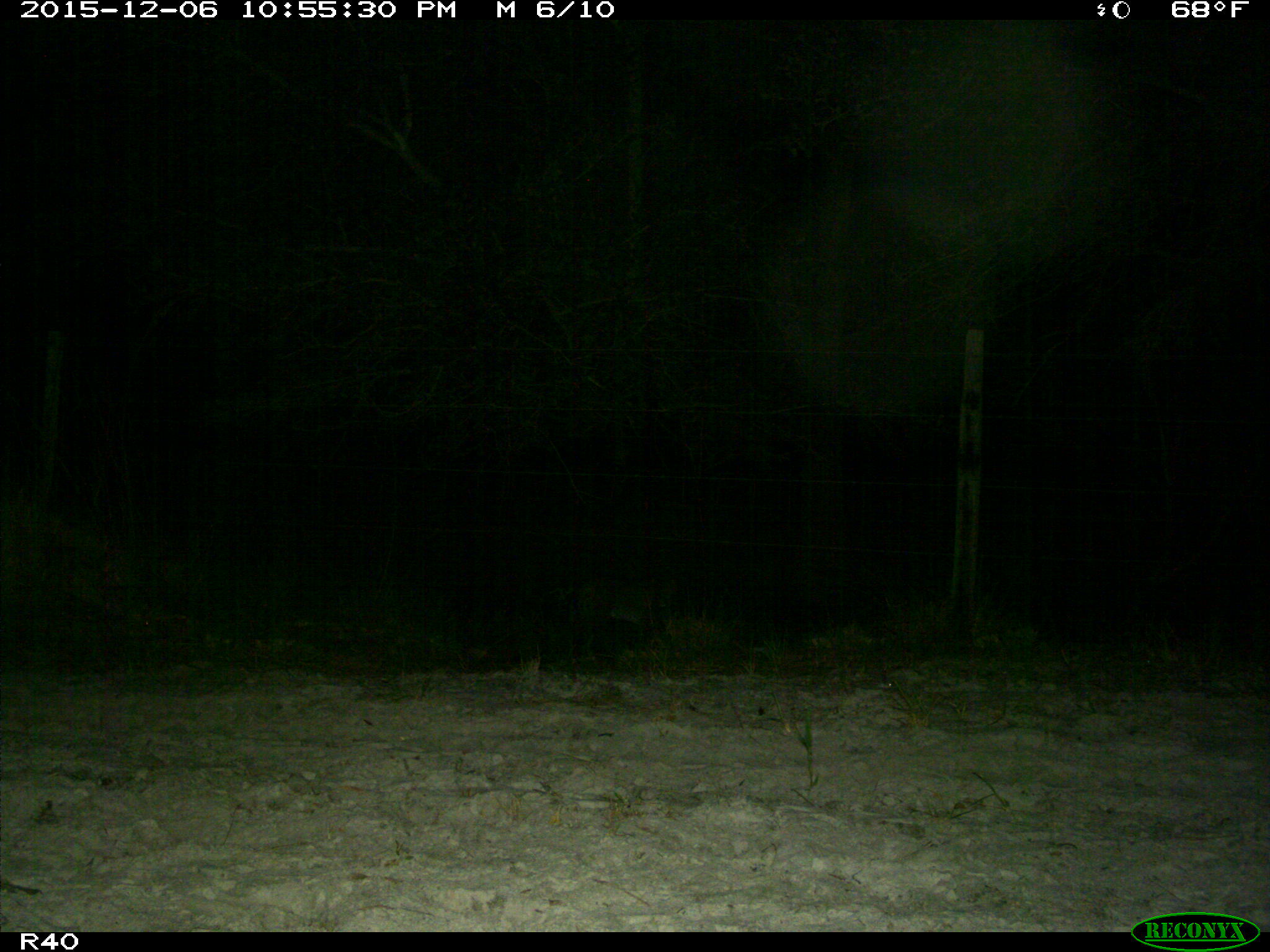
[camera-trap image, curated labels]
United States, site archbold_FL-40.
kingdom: Animalia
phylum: Chordata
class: Mammalia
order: Carnivora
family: Felidae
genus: Lynx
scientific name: Lynx rufus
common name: bobcat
Lynx rufus (bobcat).